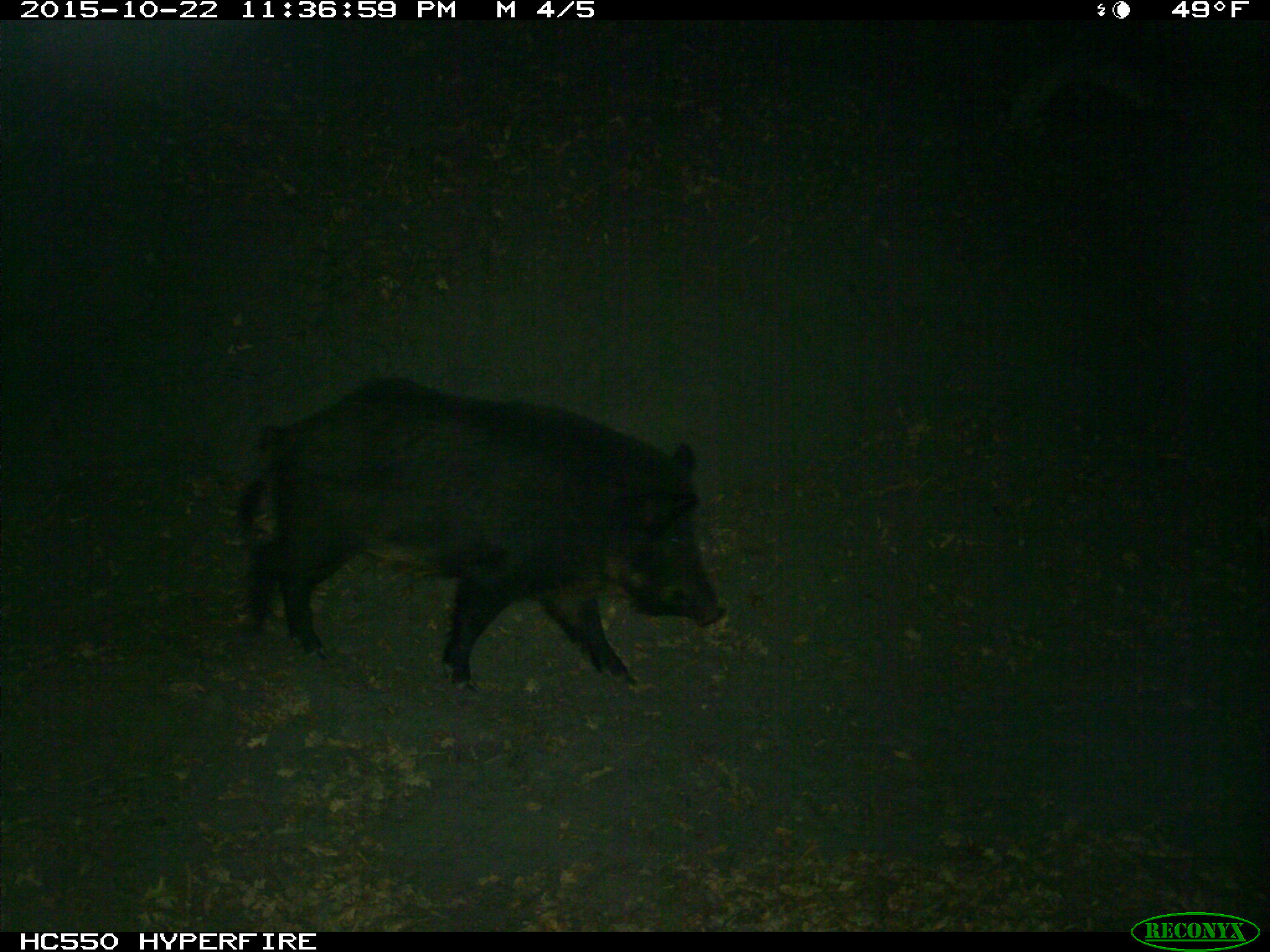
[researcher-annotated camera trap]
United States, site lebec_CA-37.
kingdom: Animalia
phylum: Chordata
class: Mammalia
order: Artiodactyla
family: Suidae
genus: Sus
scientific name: Sus scrofa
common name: wild boar